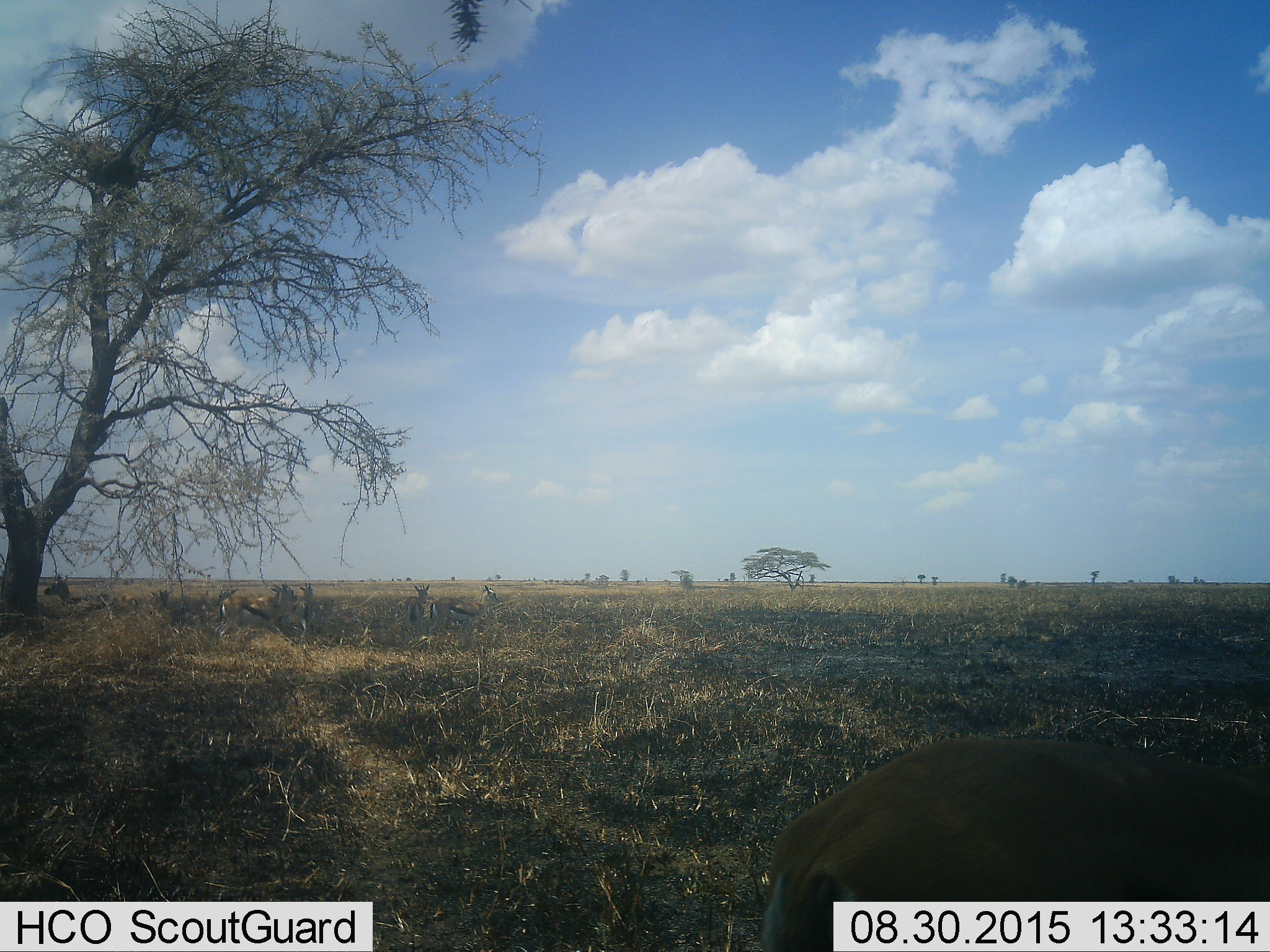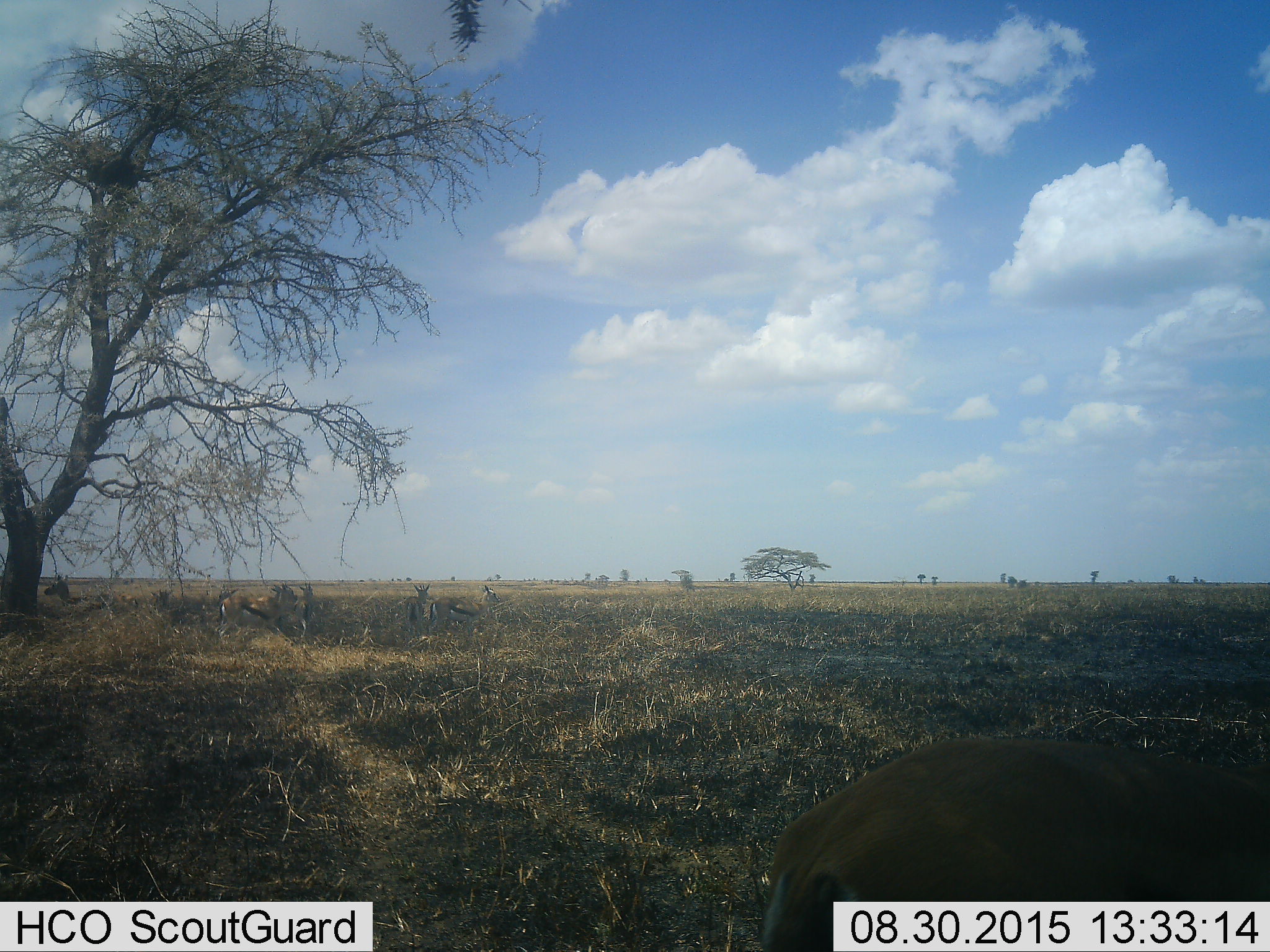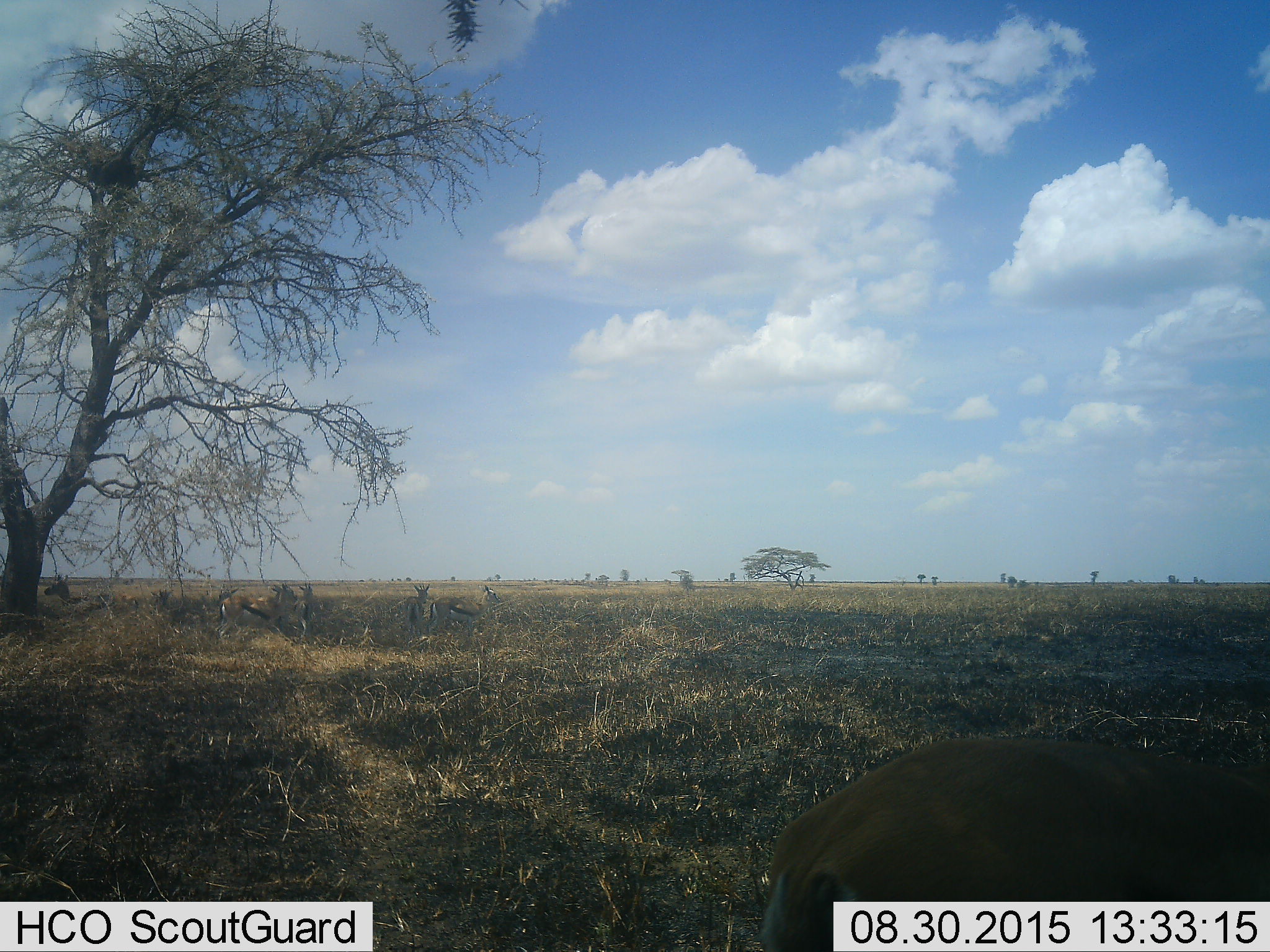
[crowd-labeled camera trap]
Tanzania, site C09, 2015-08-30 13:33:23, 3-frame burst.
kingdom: Animalia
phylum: Chordata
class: Mammalia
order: Artiodactyla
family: Bovidae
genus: Eudorcas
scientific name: Eudorcas thomsonii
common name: thomson's gazelle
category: gazellethomsons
Gazellethomsons (thomson's gazelle) (Eudorcas thomsonii), count 9. Behavior (volunteer vote fractions): standing 92%, resting 17%, moving 25%, interacting 8%. Young present (vote fraction): 8%. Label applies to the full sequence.